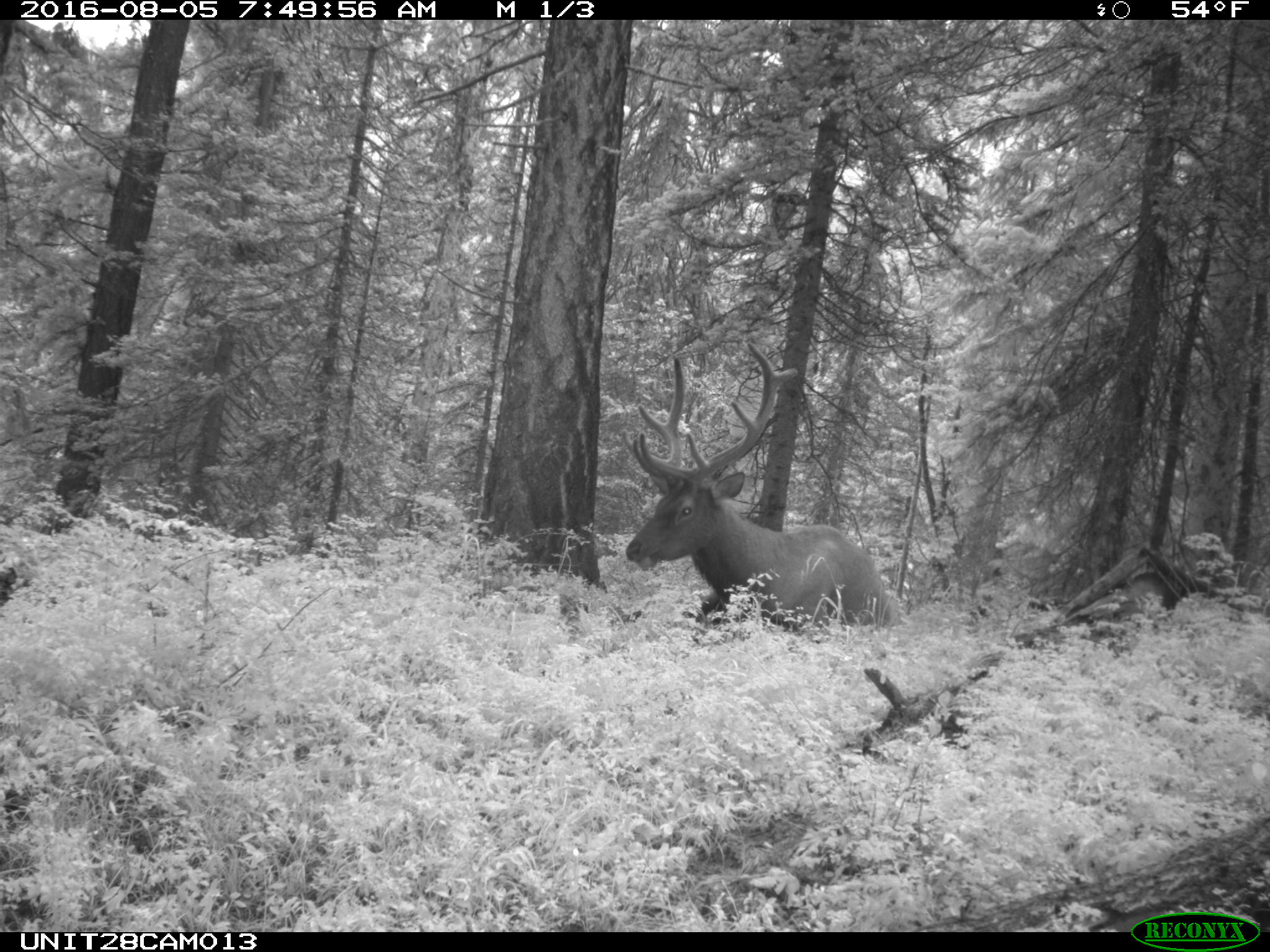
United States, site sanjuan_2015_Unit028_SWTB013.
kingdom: Animalia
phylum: Chordata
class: Mammalia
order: Artiodactyla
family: Cervidae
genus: Cervus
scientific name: Cervus elaphus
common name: red deer